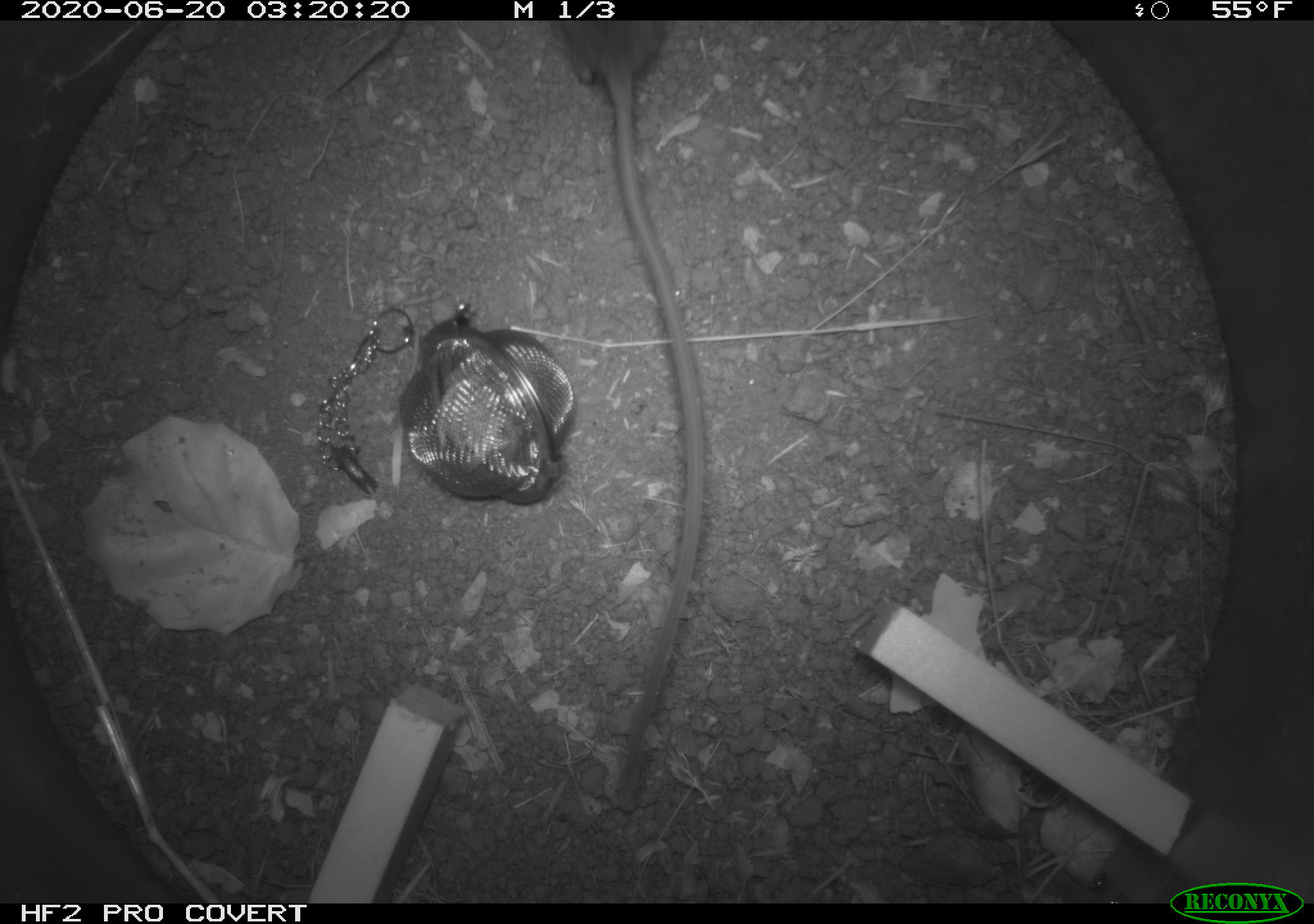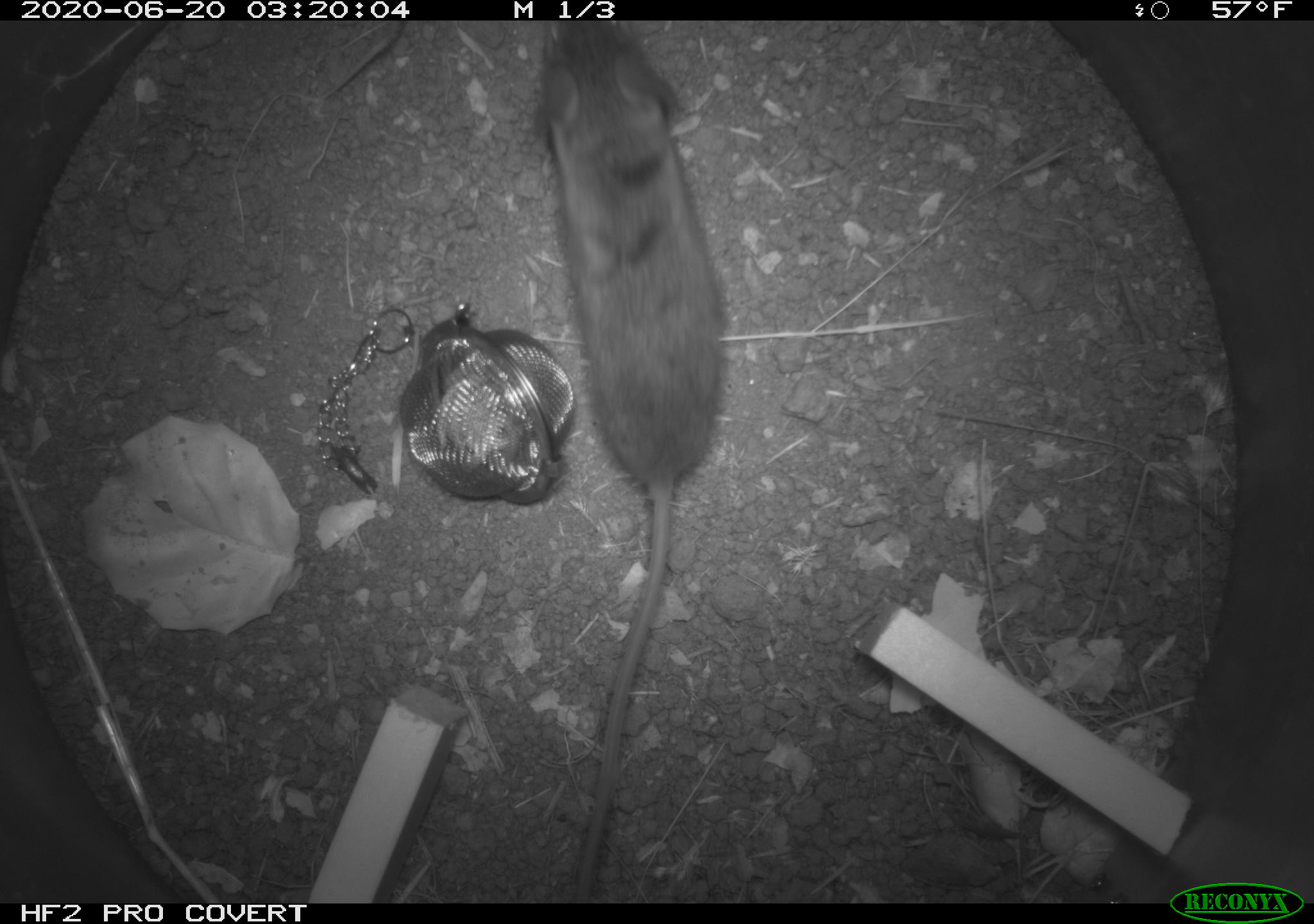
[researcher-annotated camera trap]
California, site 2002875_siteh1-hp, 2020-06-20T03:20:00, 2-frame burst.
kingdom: Animalia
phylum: Chordata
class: Mammalia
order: Rodentia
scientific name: Rodentia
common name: mouse species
Mouse species (Rodentia).